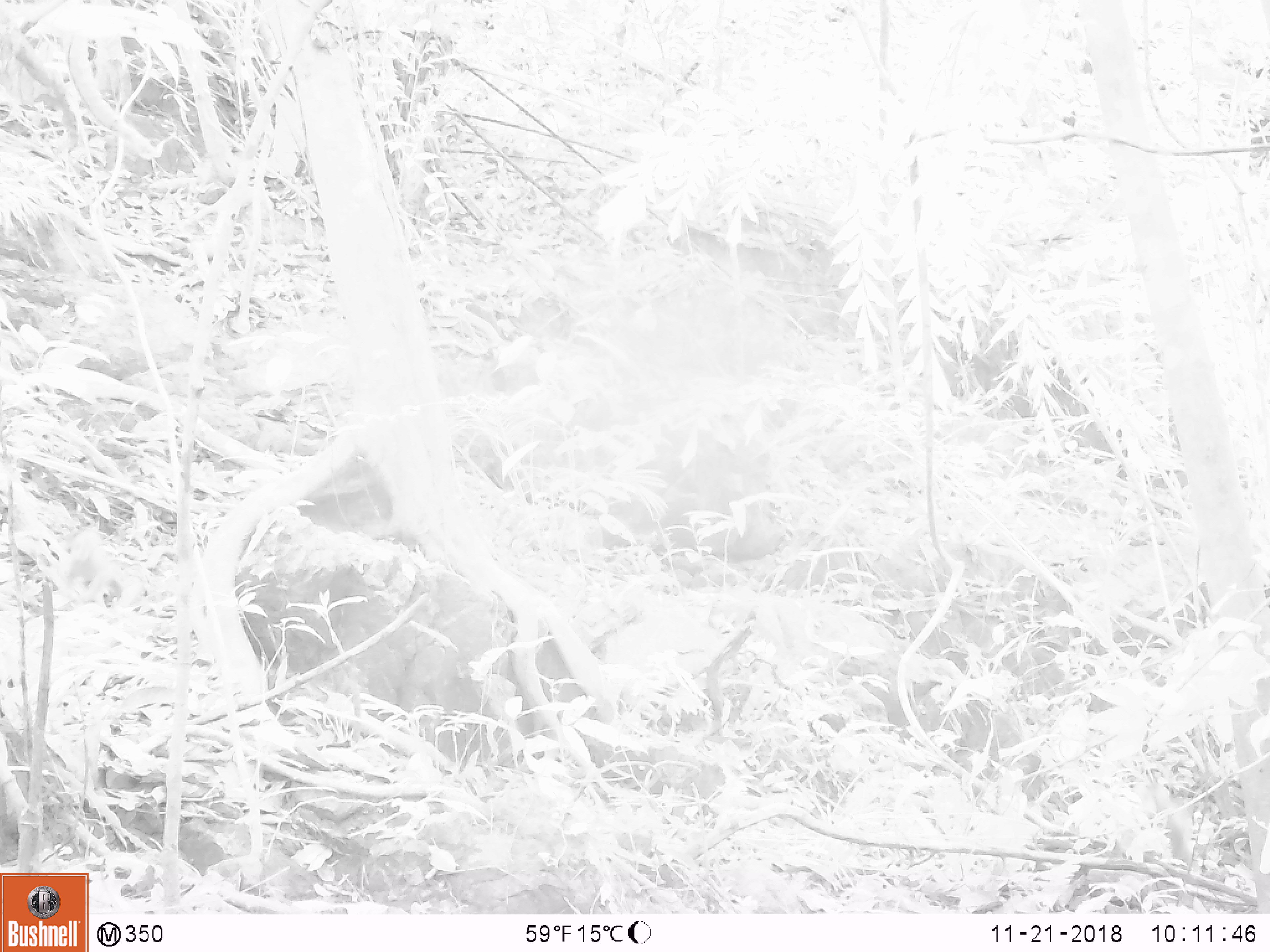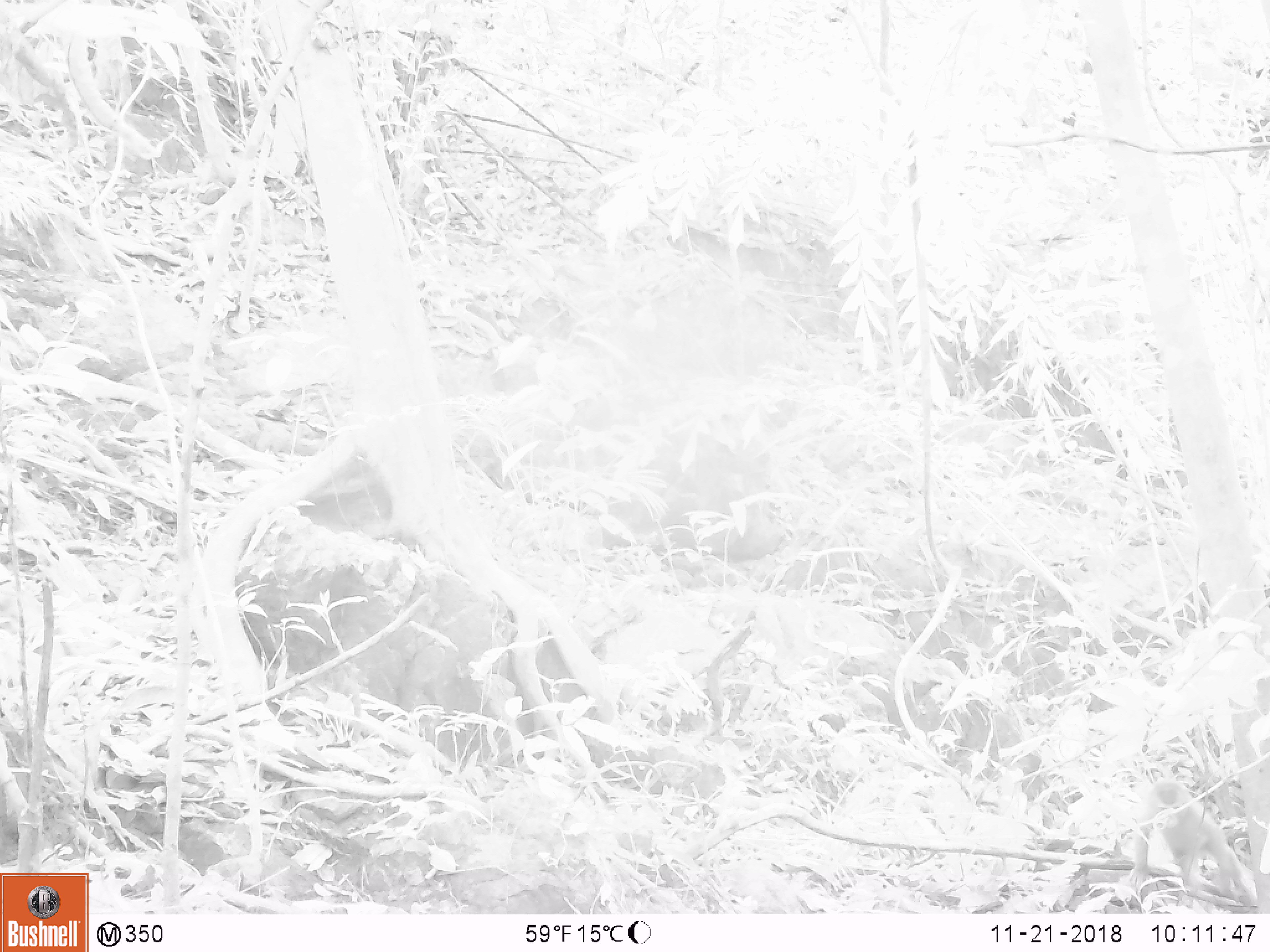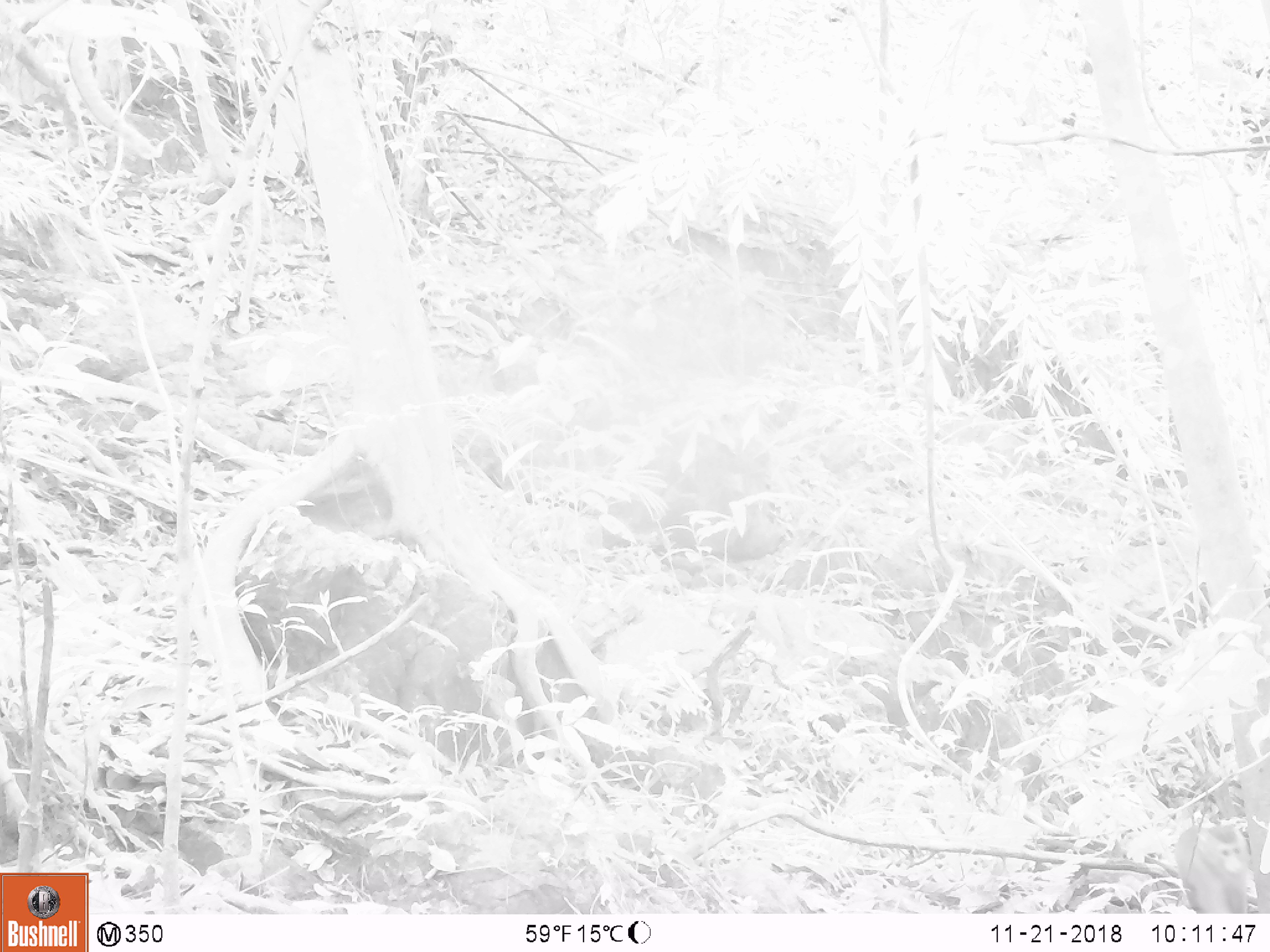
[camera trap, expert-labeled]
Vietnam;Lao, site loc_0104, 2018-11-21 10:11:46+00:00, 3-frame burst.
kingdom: Animalia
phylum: Chordata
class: Mammalia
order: Primates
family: Cercopithecidae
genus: Macaca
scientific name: Macaca nemestrina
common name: pig-tailed macaque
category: pig tailed macaque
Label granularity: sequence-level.